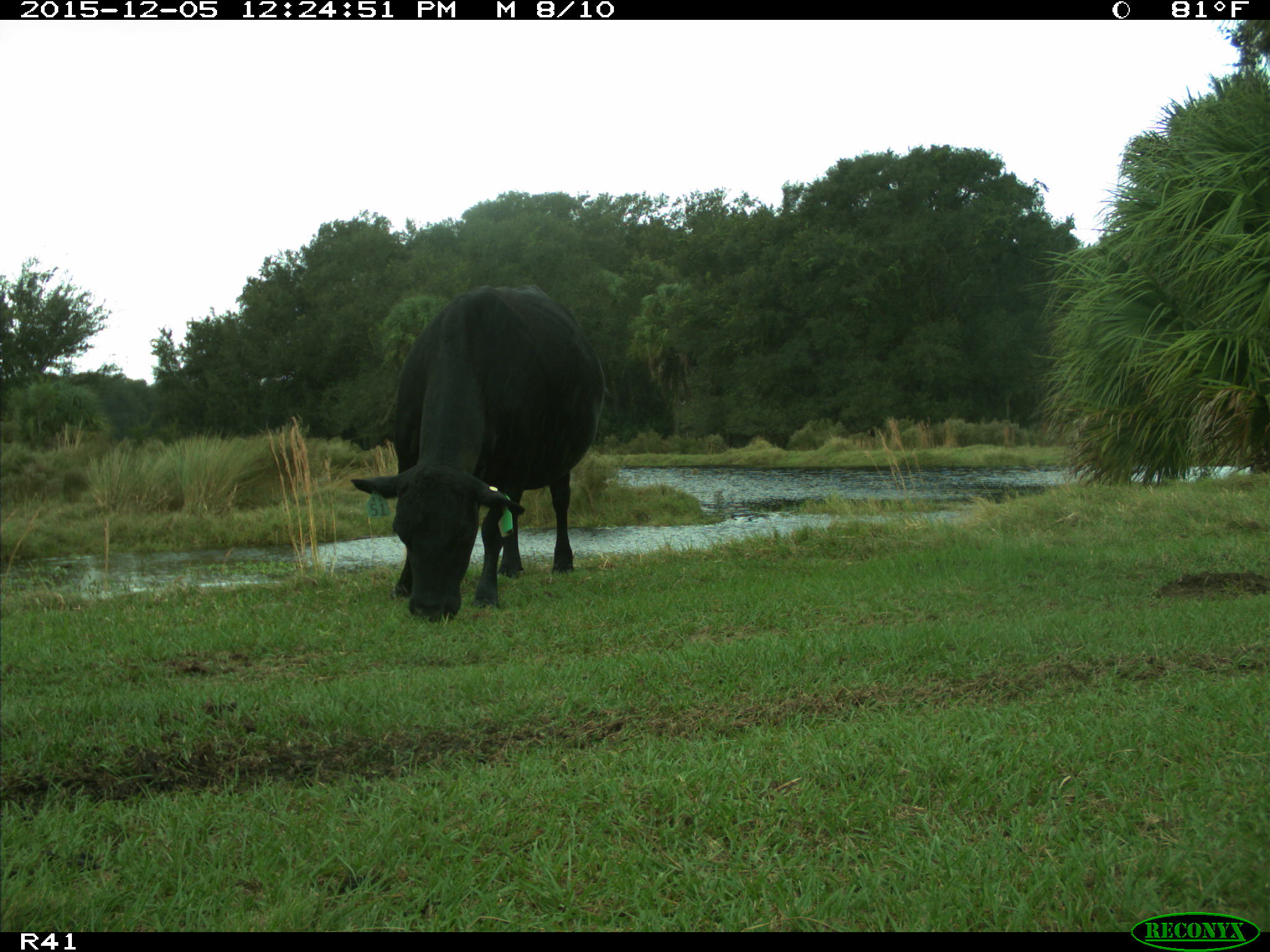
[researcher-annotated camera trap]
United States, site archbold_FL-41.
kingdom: Animalia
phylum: Chordata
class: Mammalia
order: Artiodactyla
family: Bovidae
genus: Bos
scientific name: Bos taurus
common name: domestic cow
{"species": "Bos taurus (domestic cow)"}